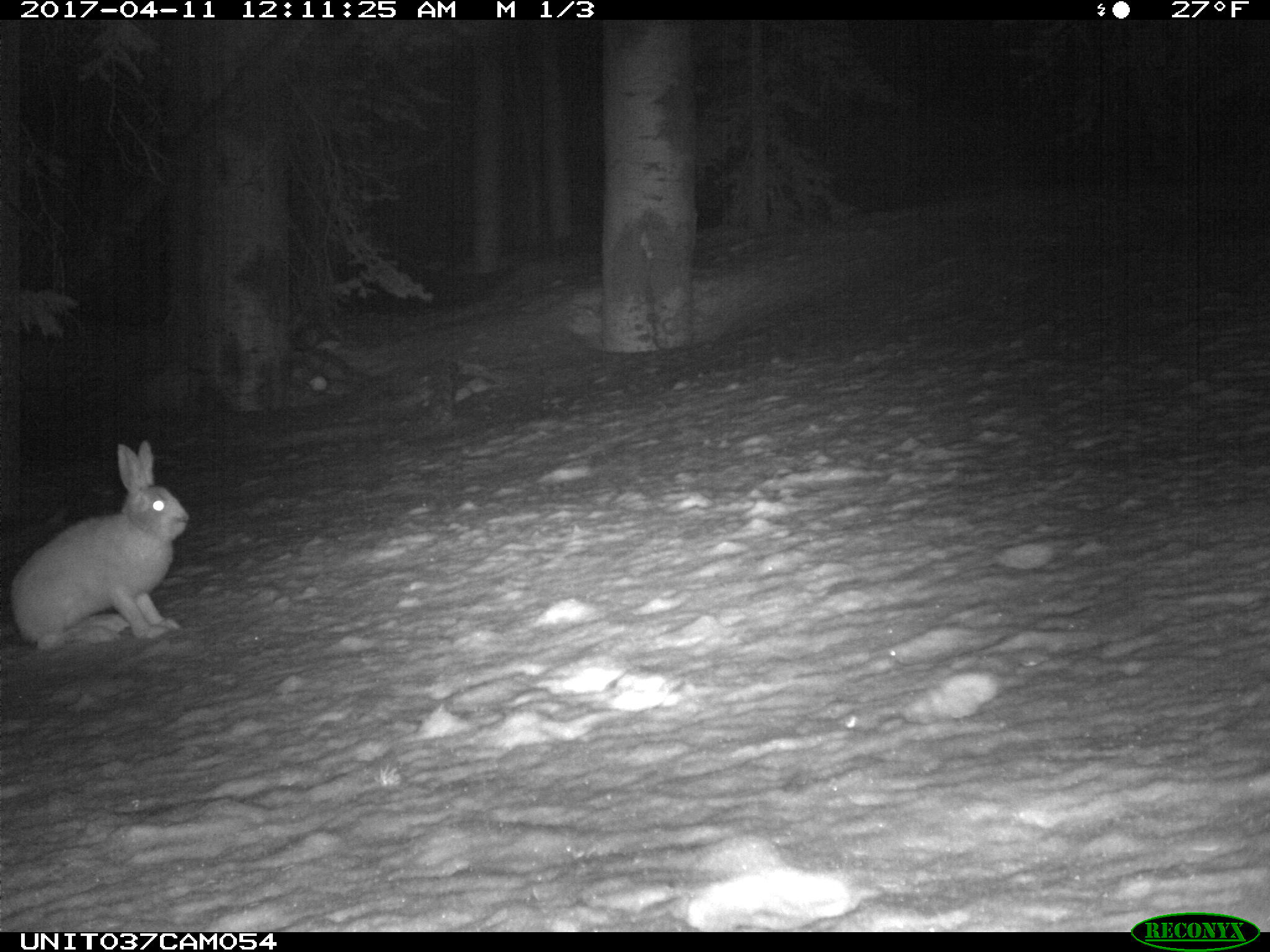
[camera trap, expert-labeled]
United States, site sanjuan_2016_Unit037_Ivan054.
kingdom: Animalia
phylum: Chordata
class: Mammalia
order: Lagomorpha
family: Leporidae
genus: Lepus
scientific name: Lepus americanus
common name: snowshoe hare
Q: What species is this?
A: Lepus americanus (snowshoe hare).